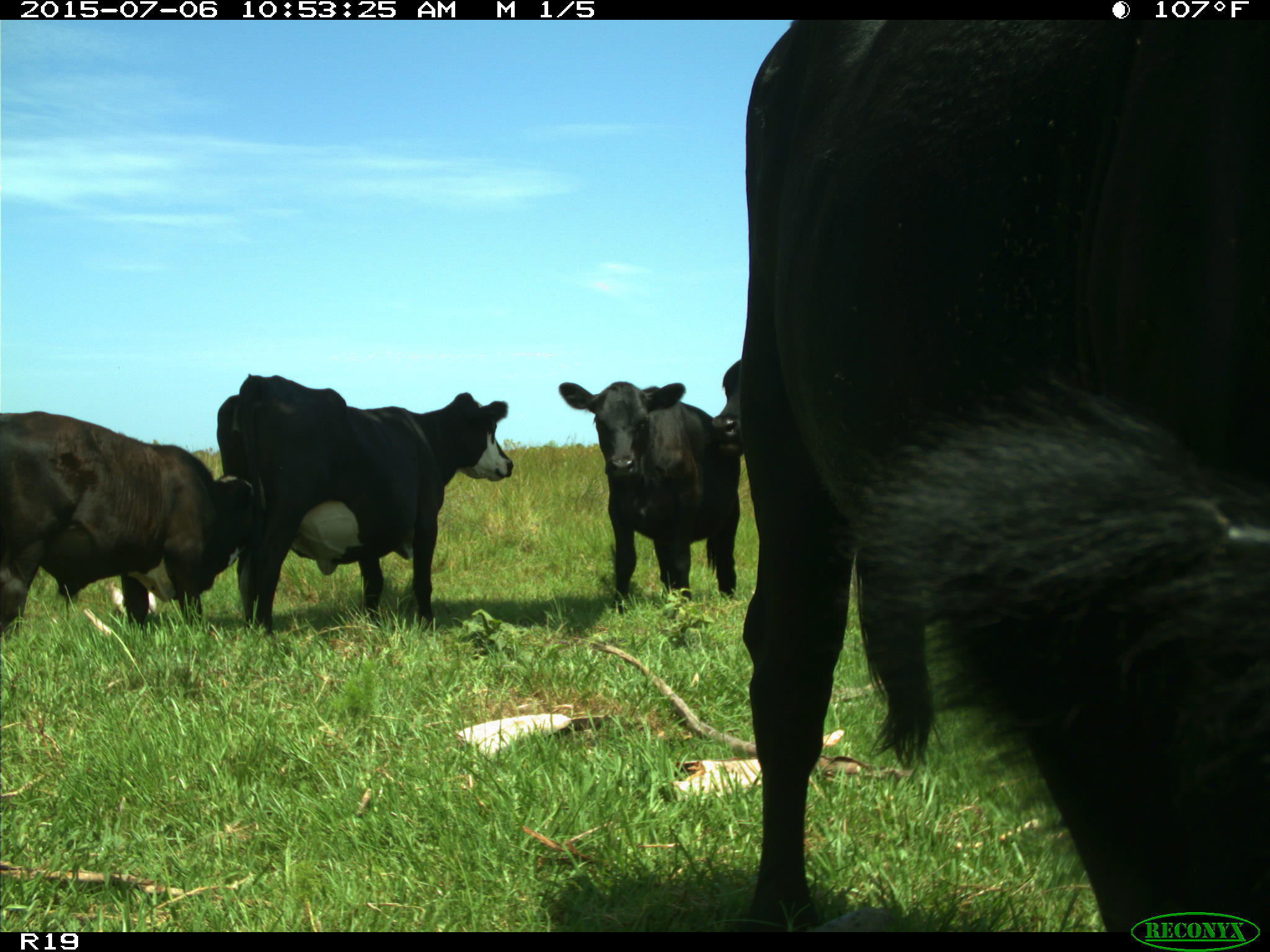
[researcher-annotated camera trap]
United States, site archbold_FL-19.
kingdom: Animalia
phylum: Chordata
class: Mammalia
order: Artiodactyla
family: Bovidae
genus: Bos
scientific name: Bos taurus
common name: domestic cow